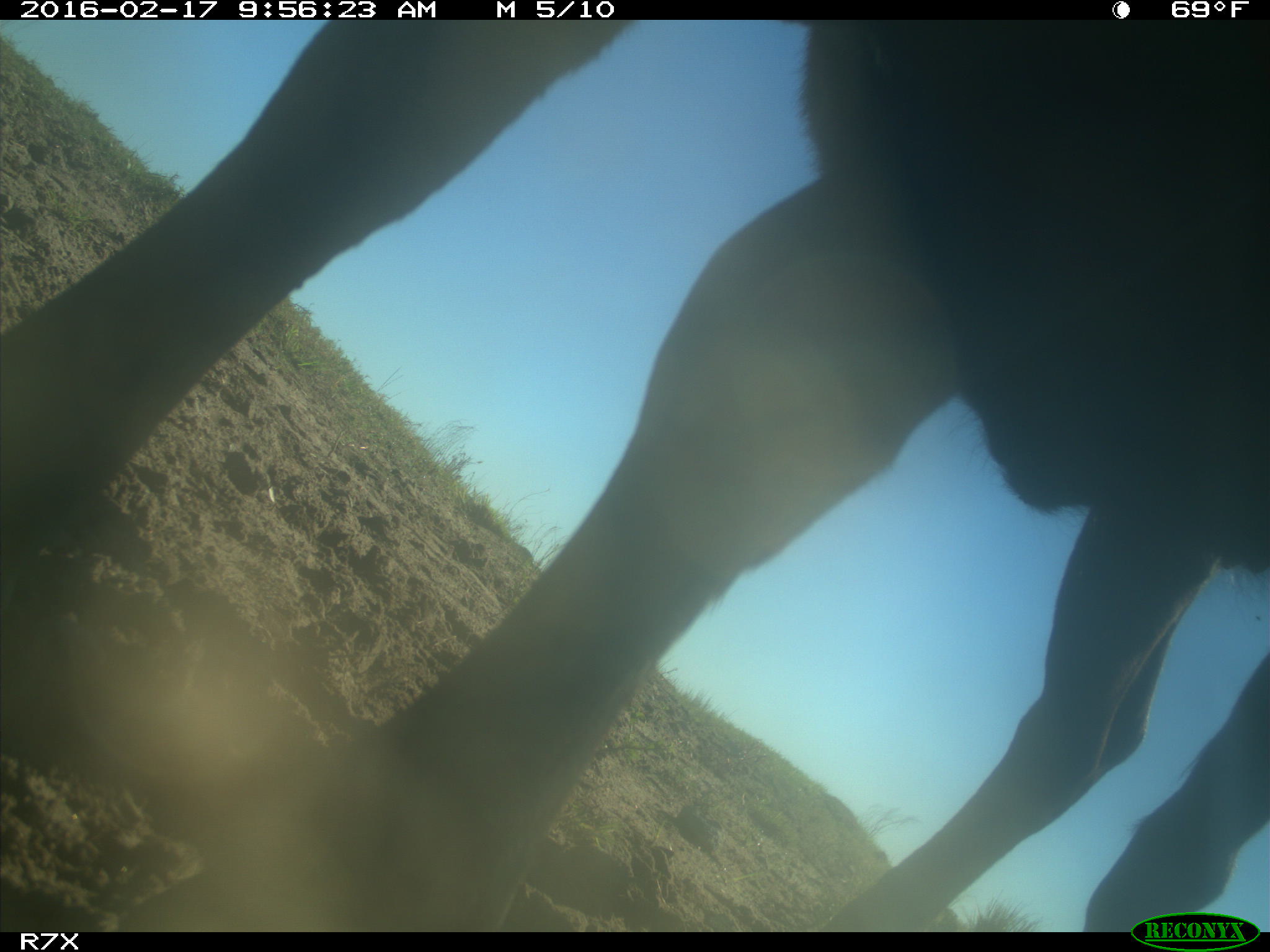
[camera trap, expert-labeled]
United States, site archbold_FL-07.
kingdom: Animalia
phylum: Chordata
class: Mammalia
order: Artiodactyla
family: Bovidae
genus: Bos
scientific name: Bos taurus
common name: domestic cow